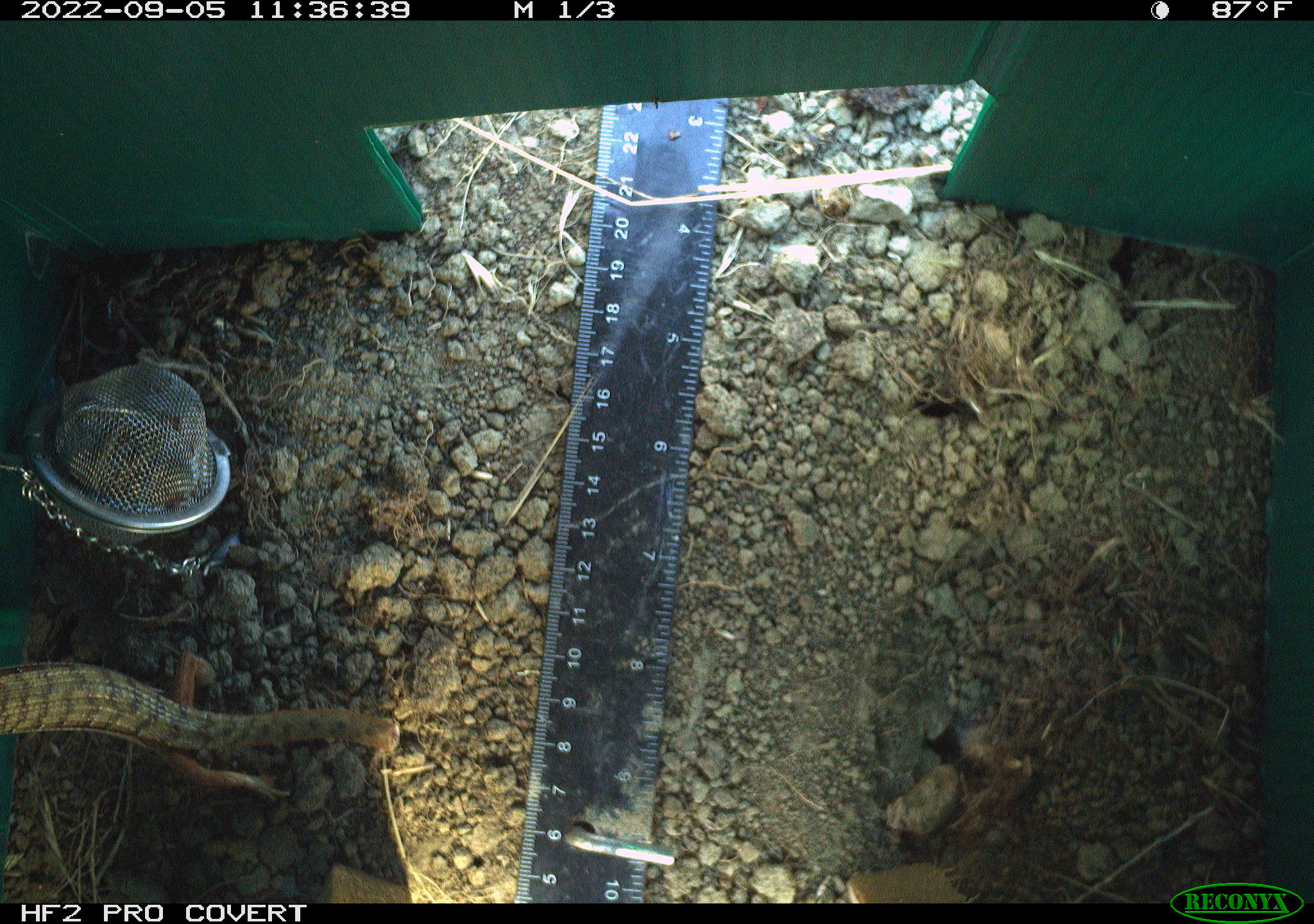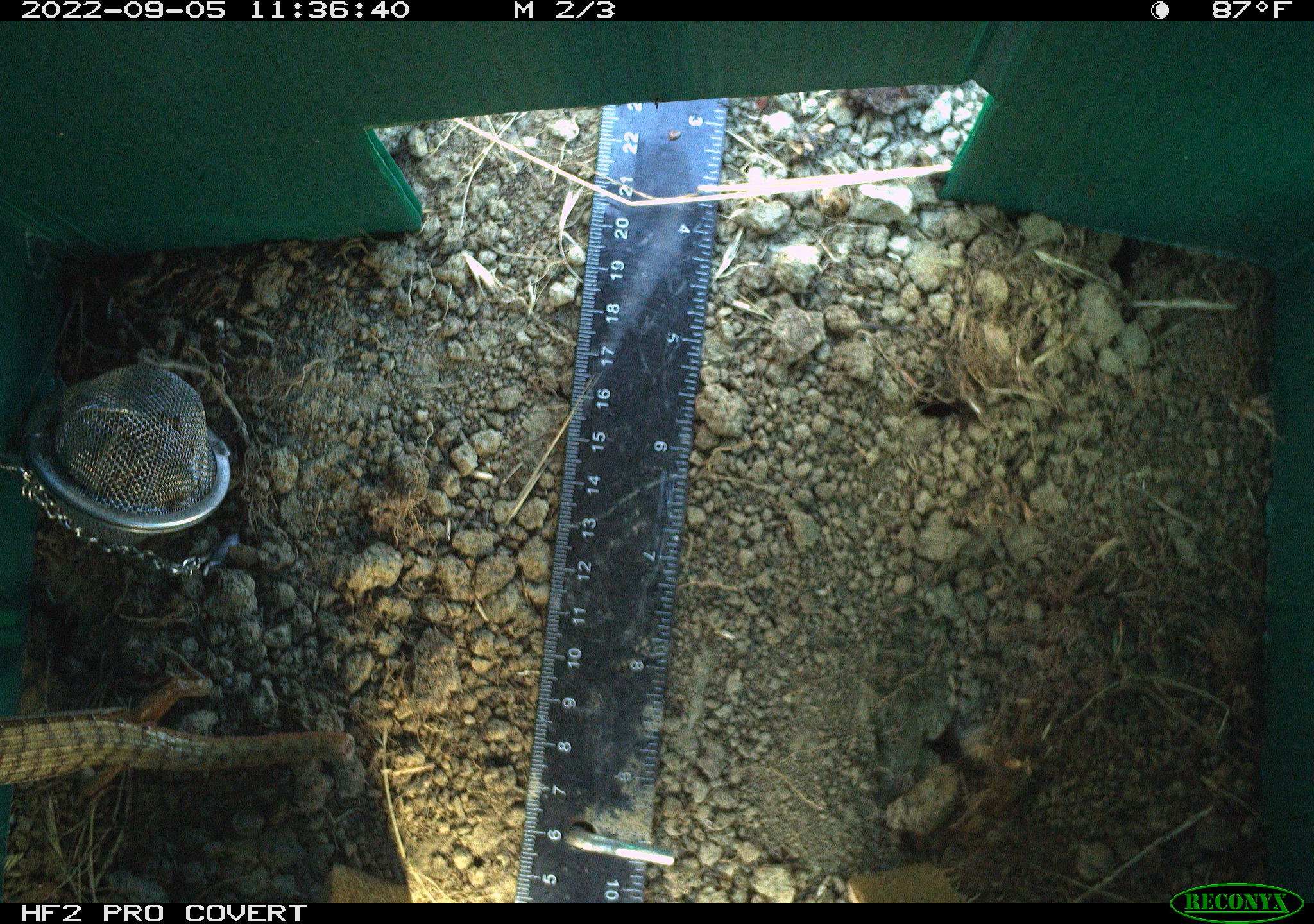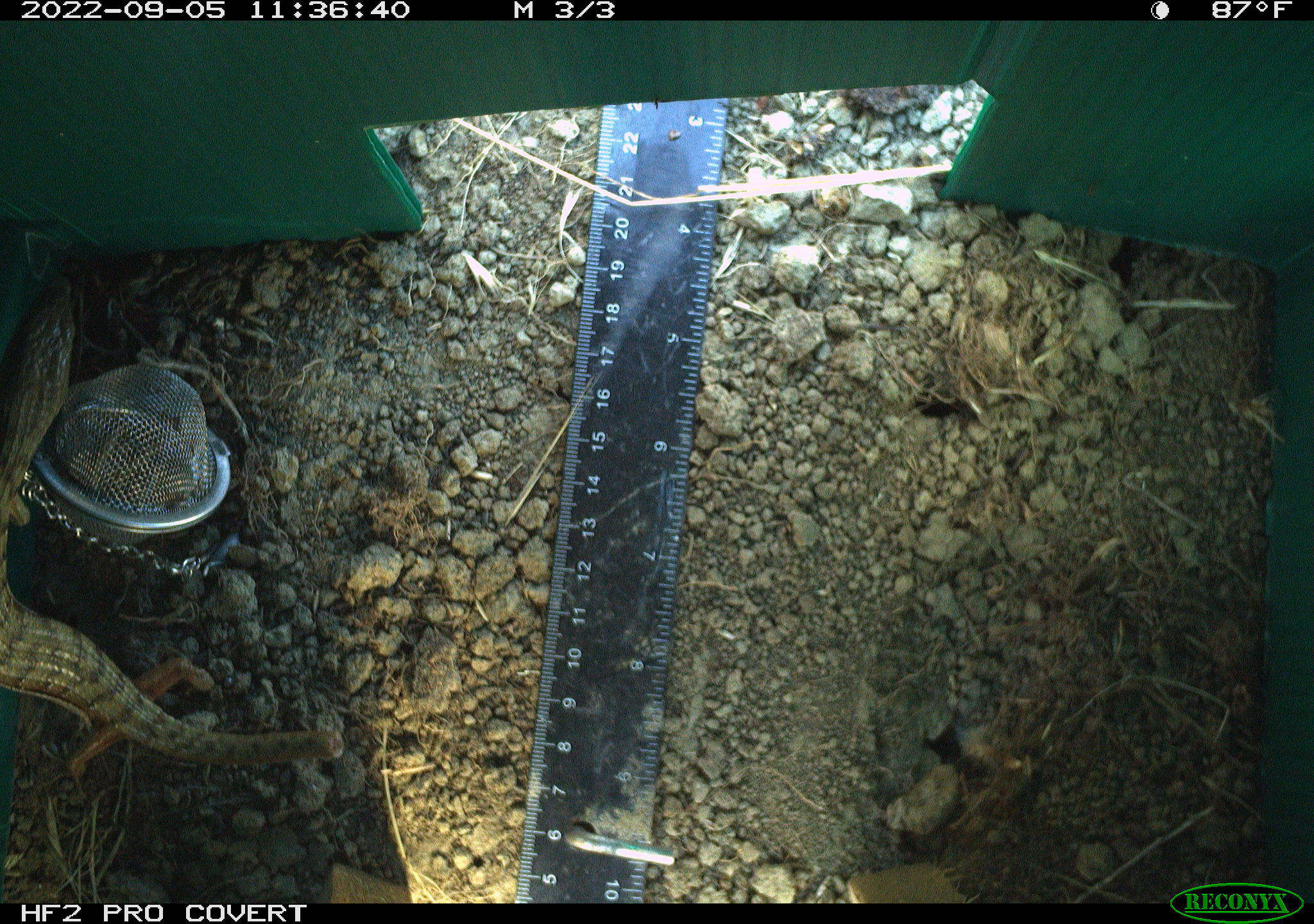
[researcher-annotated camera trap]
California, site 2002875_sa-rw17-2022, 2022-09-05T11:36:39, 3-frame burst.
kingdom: Animalia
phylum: Chordata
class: Reptilia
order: Squamata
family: Anguidae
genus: Elgaria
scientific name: Elgaria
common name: alligator lizards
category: elgaria species